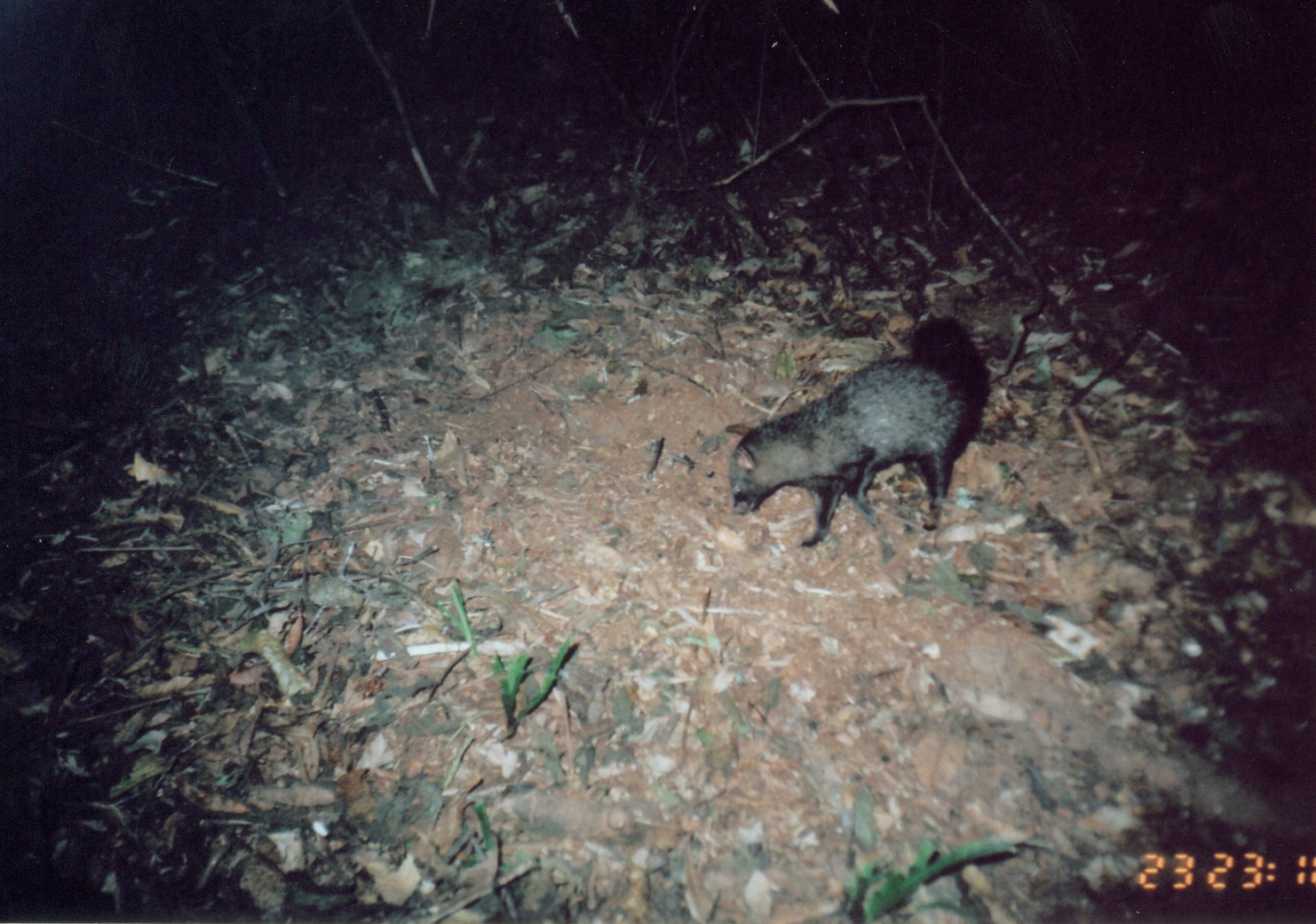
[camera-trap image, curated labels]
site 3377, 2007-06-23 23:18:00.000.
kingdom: Animalia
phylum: Chordata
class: Mammalia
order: Carnivora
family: Herpestidae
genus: Bdeogale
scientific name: Bdeogale crassicauda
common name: bushy-tailed mongoose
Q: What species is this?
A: Bdeogale crassicauda (bushy-tailed mongoose).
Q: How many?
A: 1.